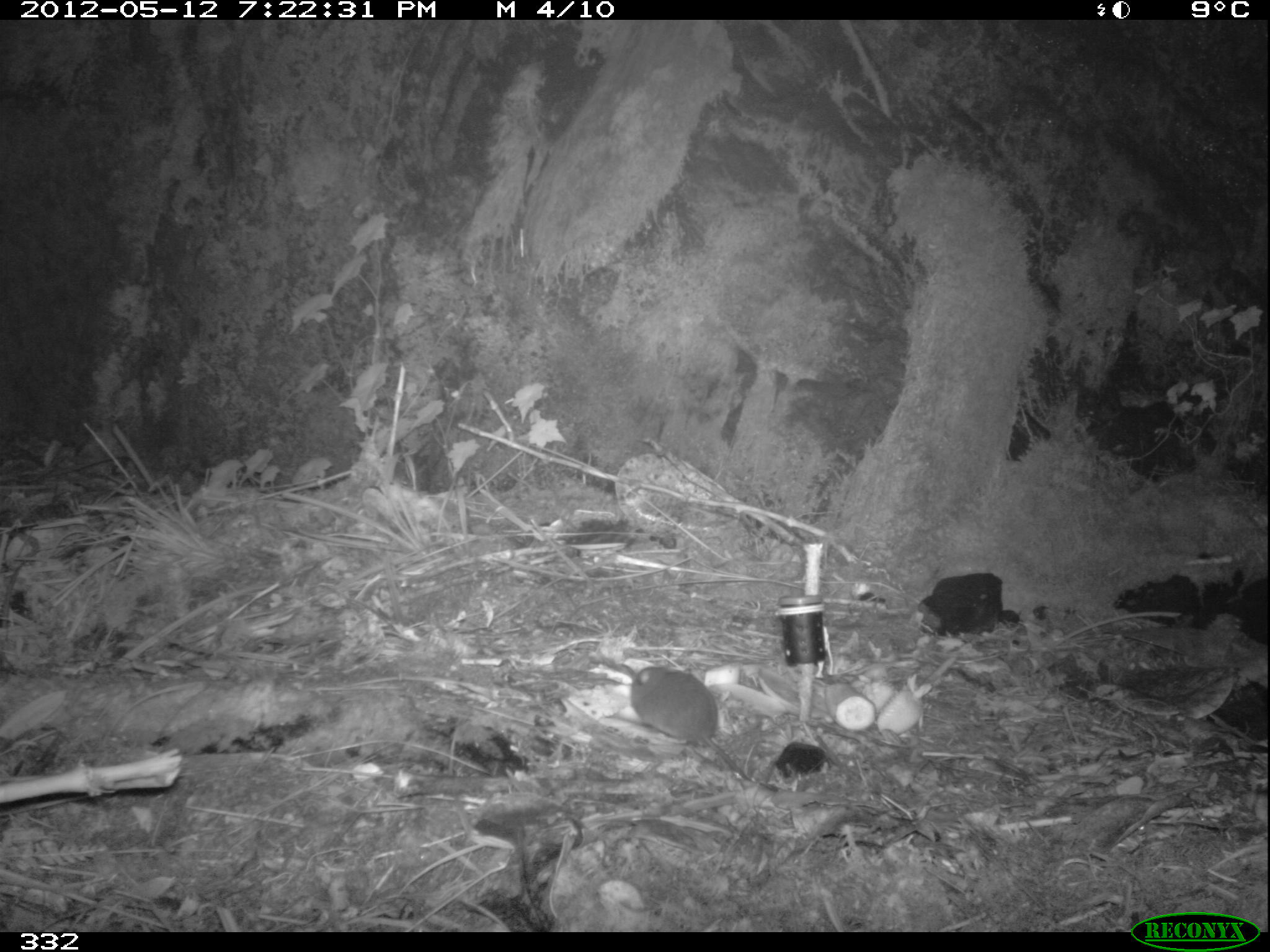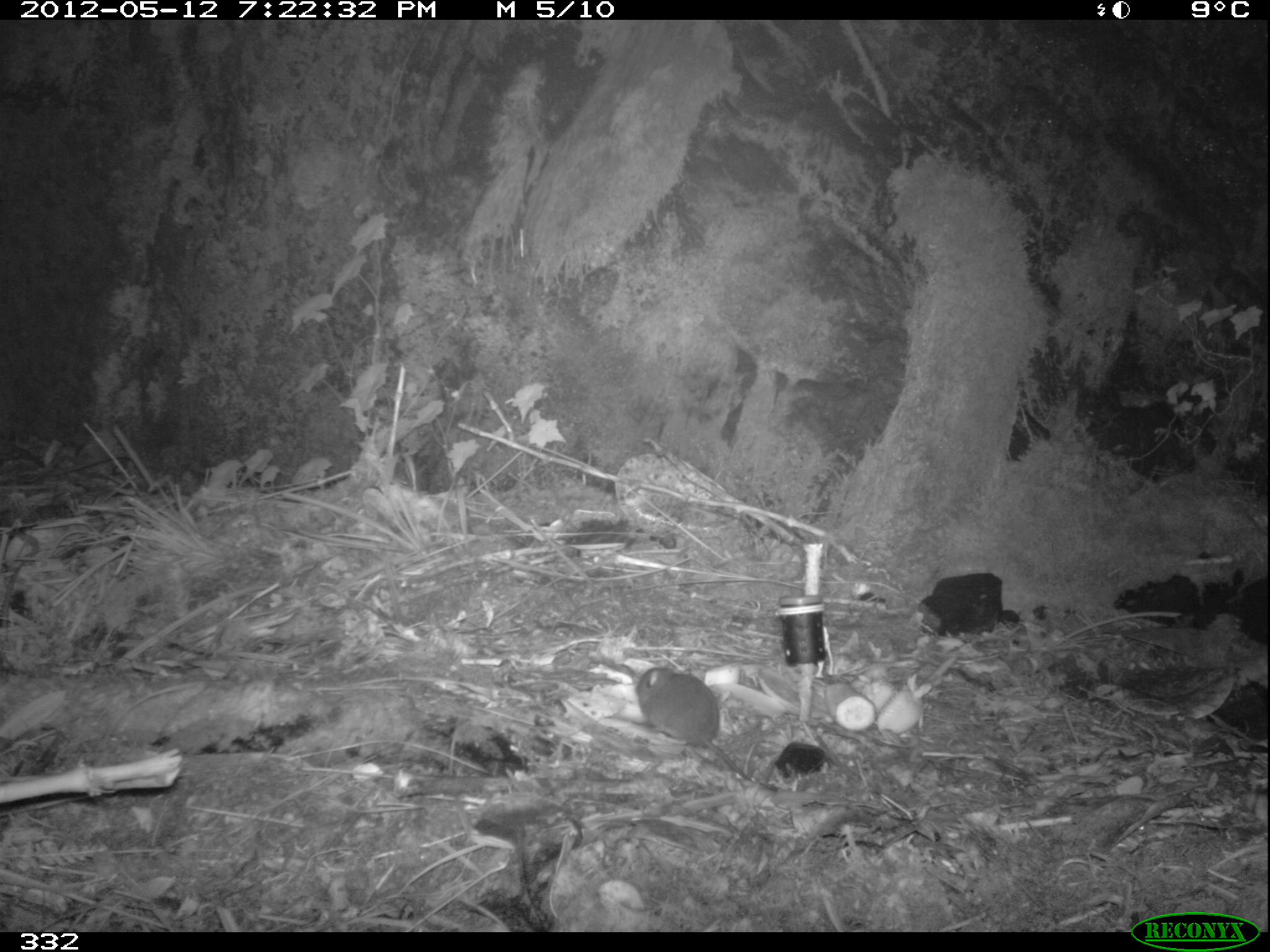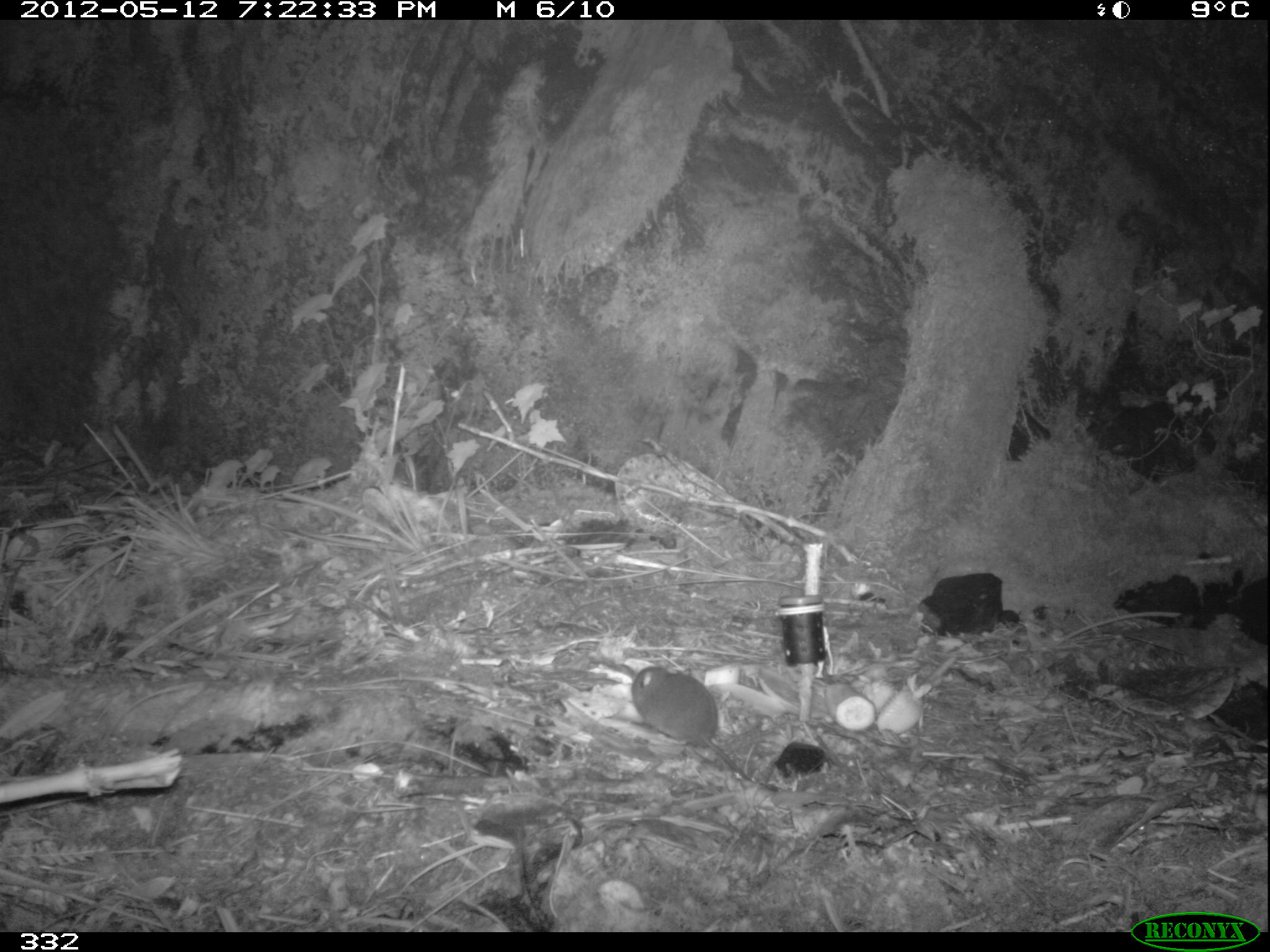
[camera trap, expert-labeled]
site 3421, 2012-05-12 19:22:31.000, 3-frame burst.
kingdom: Animalia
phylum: Chordata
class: Mammalia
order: Rodentia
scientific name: Rodentia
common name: rodents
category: unknown rodent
Unknown rodent (rodents) (Rodentia).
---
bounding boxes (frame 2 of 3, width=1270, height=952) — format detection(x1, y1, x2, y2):
unknown rodent: detection(634, 665, 781, 792)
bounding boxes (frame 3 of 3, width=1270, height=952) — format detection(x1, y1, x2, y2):
unknown rodent: detection(629, 663, 779, 793)